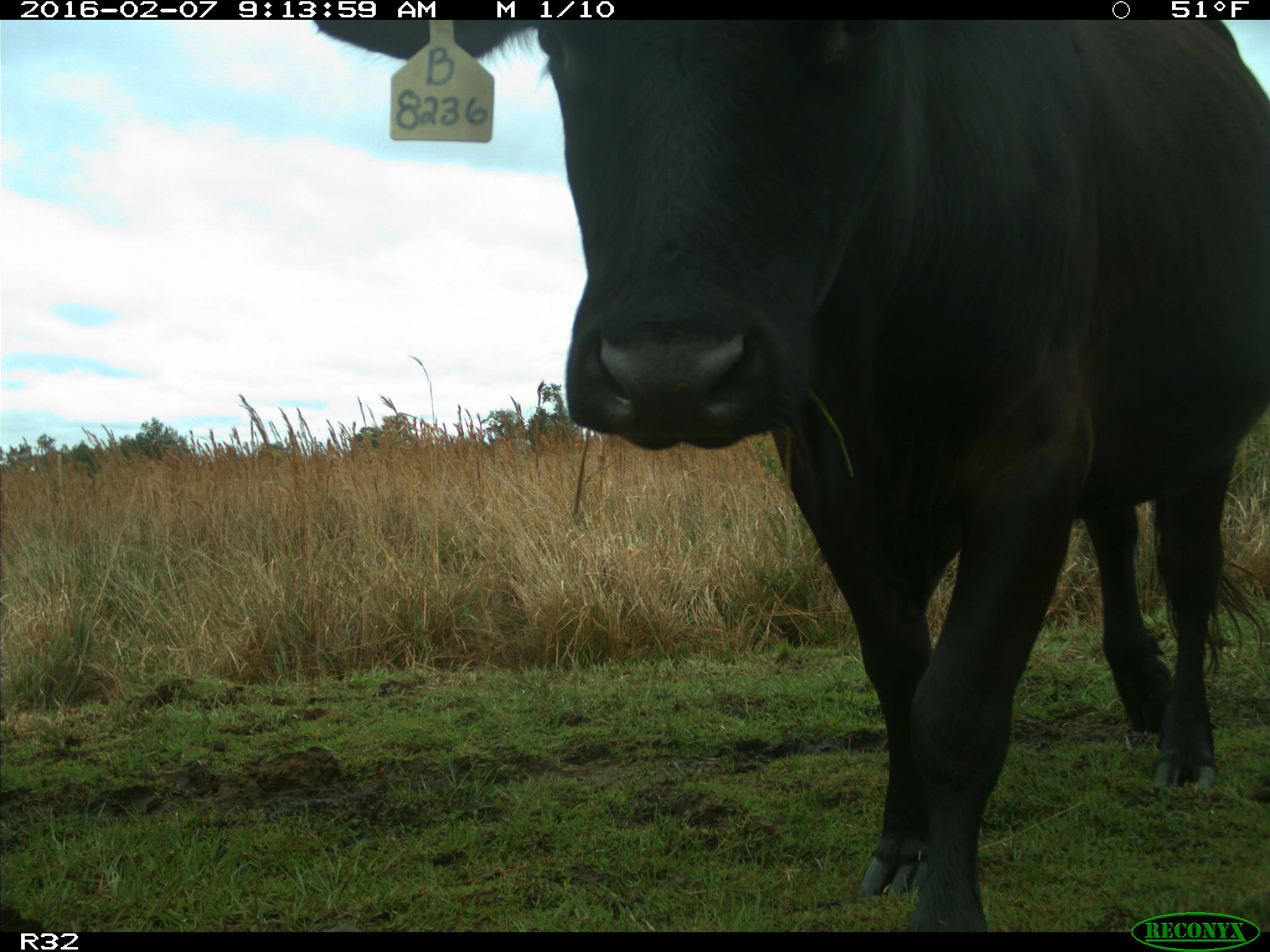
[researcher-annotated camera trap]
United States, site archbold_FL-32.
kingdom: Animalia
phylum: Chordata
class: Mammalia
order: Artiodactyla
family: Bovidae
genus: Bos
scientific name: Bos taurus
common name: domestic cow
Bos taurus (domestic cow).